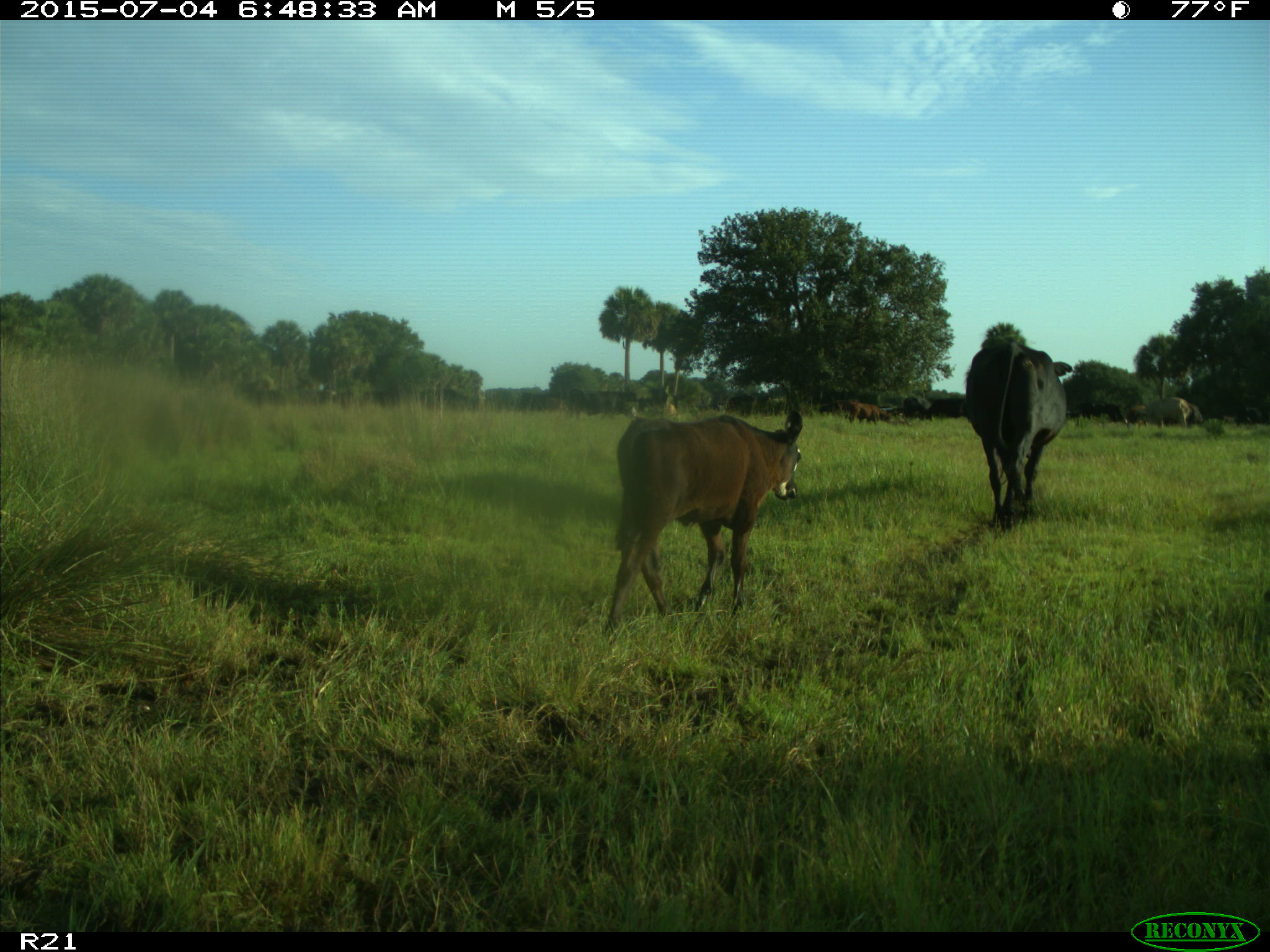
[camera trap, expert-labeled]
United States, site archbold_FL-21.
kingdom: Animalia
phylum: Chordata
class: Mammalia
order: Artiodactyla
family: Bovidae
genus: Bos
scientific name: Bos taurus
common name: domestic cow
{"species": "Bos taurus (domestic cow)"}